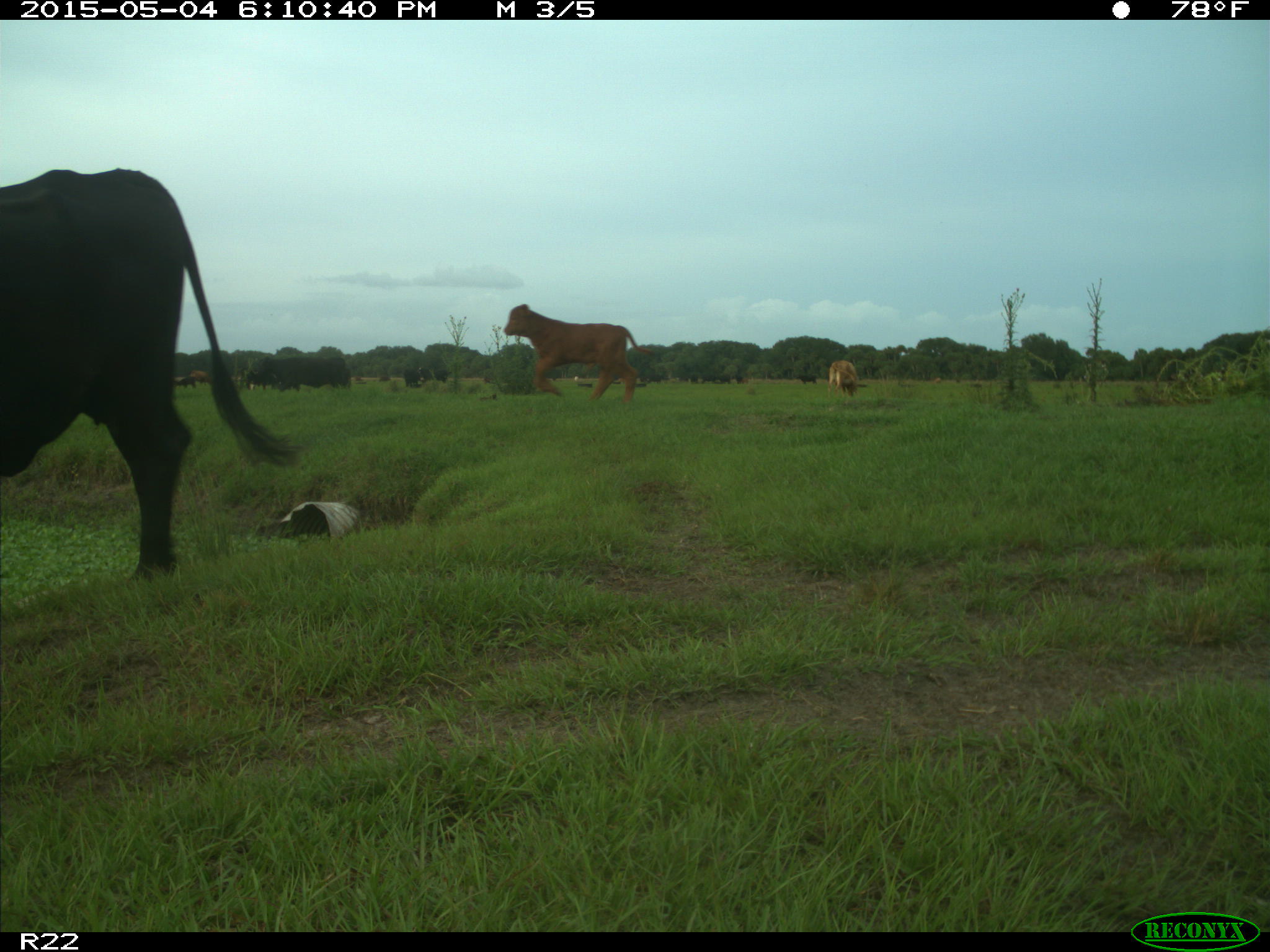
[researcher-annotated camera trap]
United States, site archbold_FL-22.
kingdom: Animalia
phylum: Chordata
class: Mammalia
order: Artiodactyla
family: Bovidae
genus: Bos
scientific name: Bos taurus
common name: domestic cow